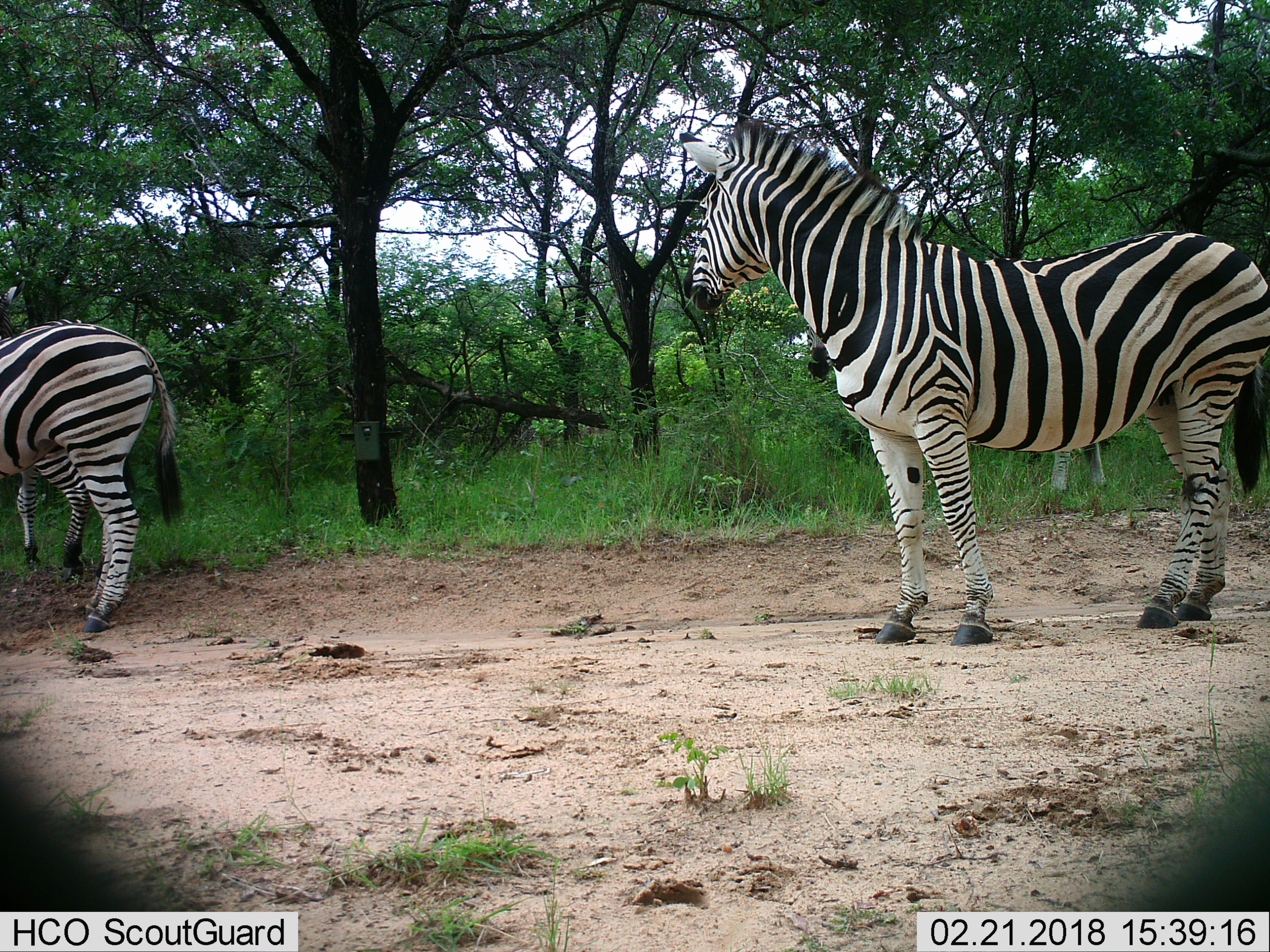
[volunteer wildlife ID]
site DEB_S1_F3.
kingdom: Animalia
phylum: Chordata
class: Mammalia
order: Perissodactyla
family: Equidae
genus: Equus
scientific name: Equus quagga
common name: plains zebra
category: zebraplains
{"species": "zebraplains (plains zebra) (Equus quagga)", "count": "4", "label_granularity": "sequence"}